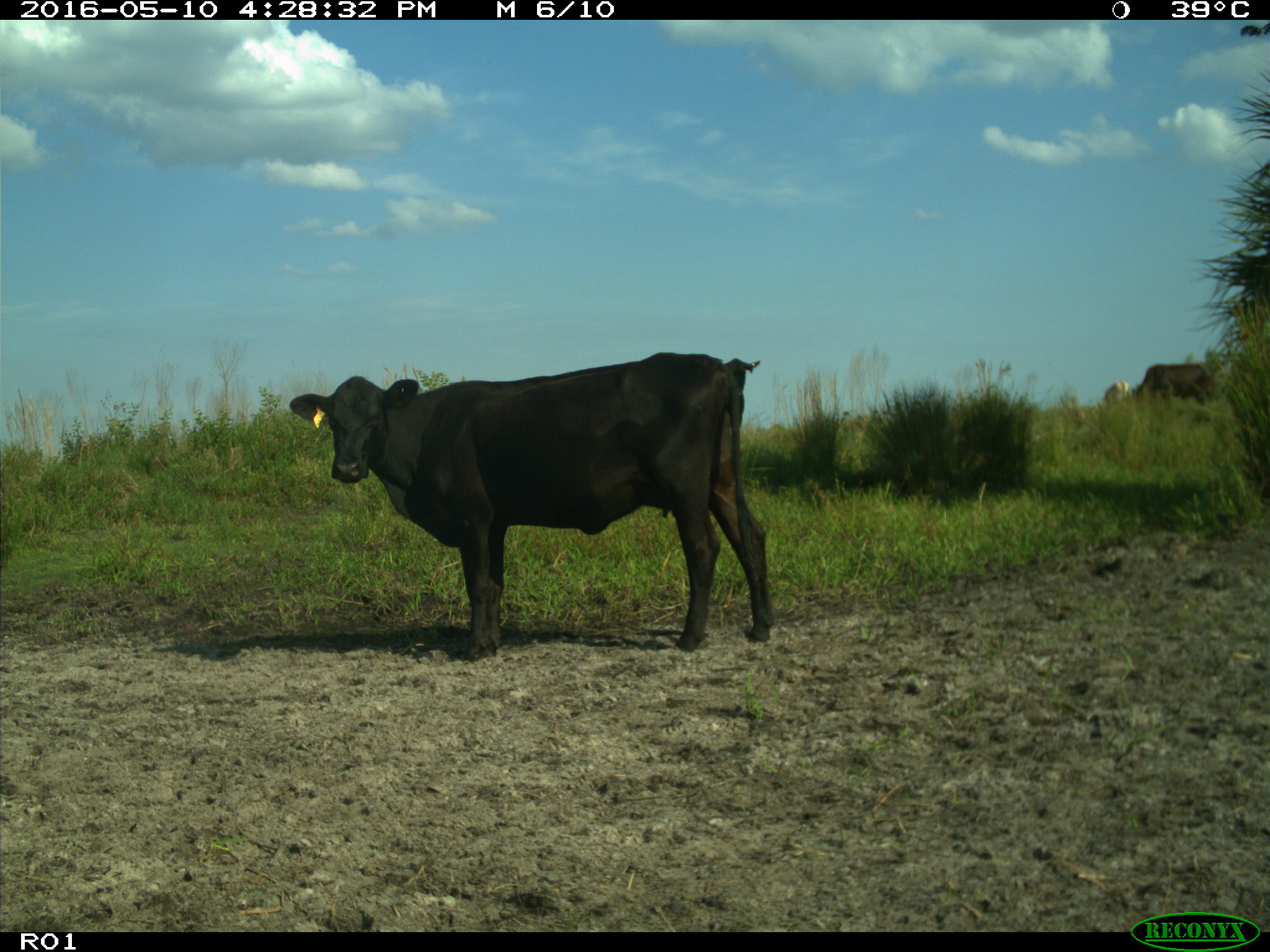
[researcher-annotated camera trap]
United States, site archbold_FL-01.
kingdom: Animalia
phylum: Chordata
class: Mammalia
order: Artiodactyla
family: Bovidae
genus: Bos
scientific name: Bos taurus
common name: domestic cow